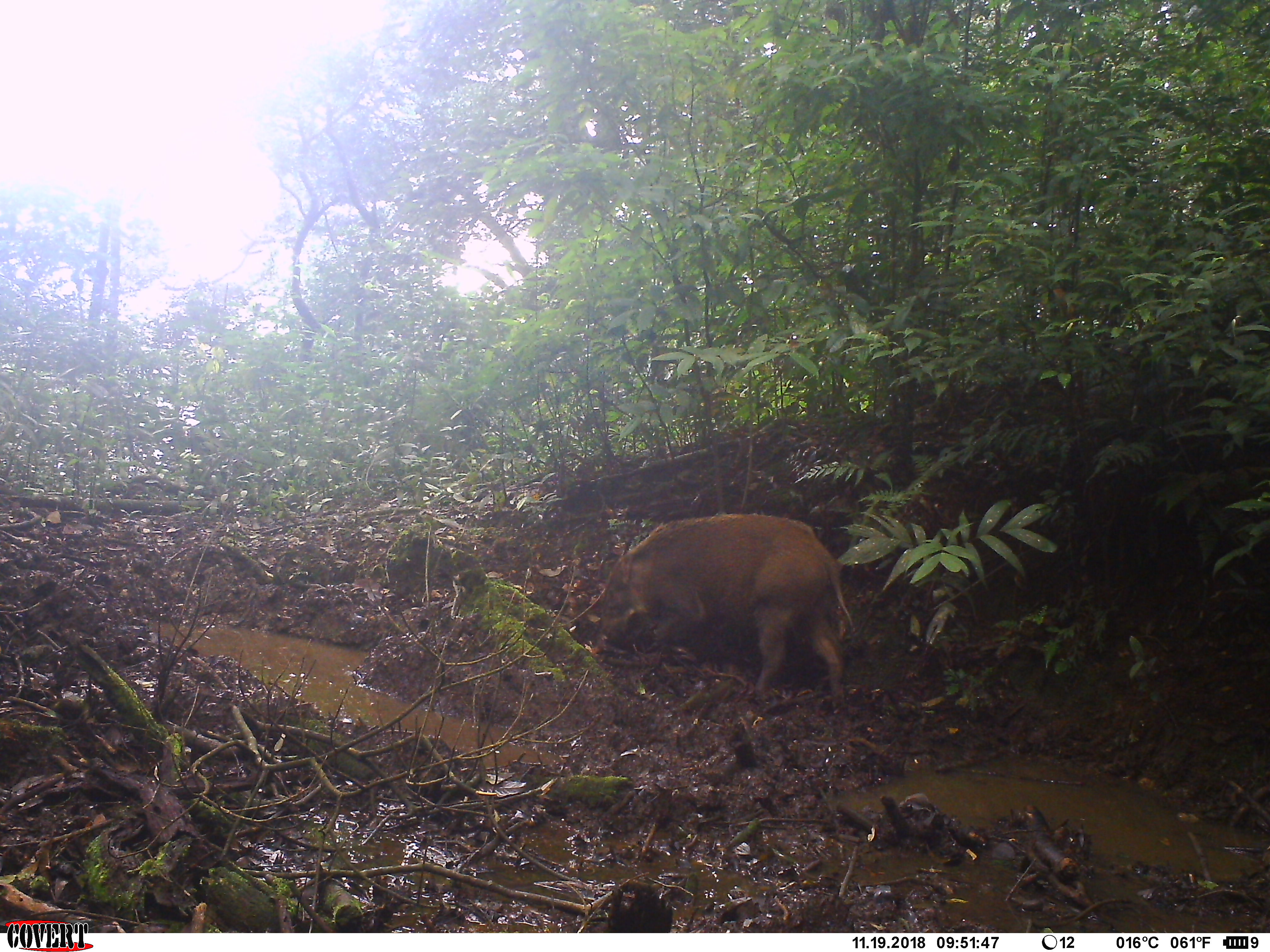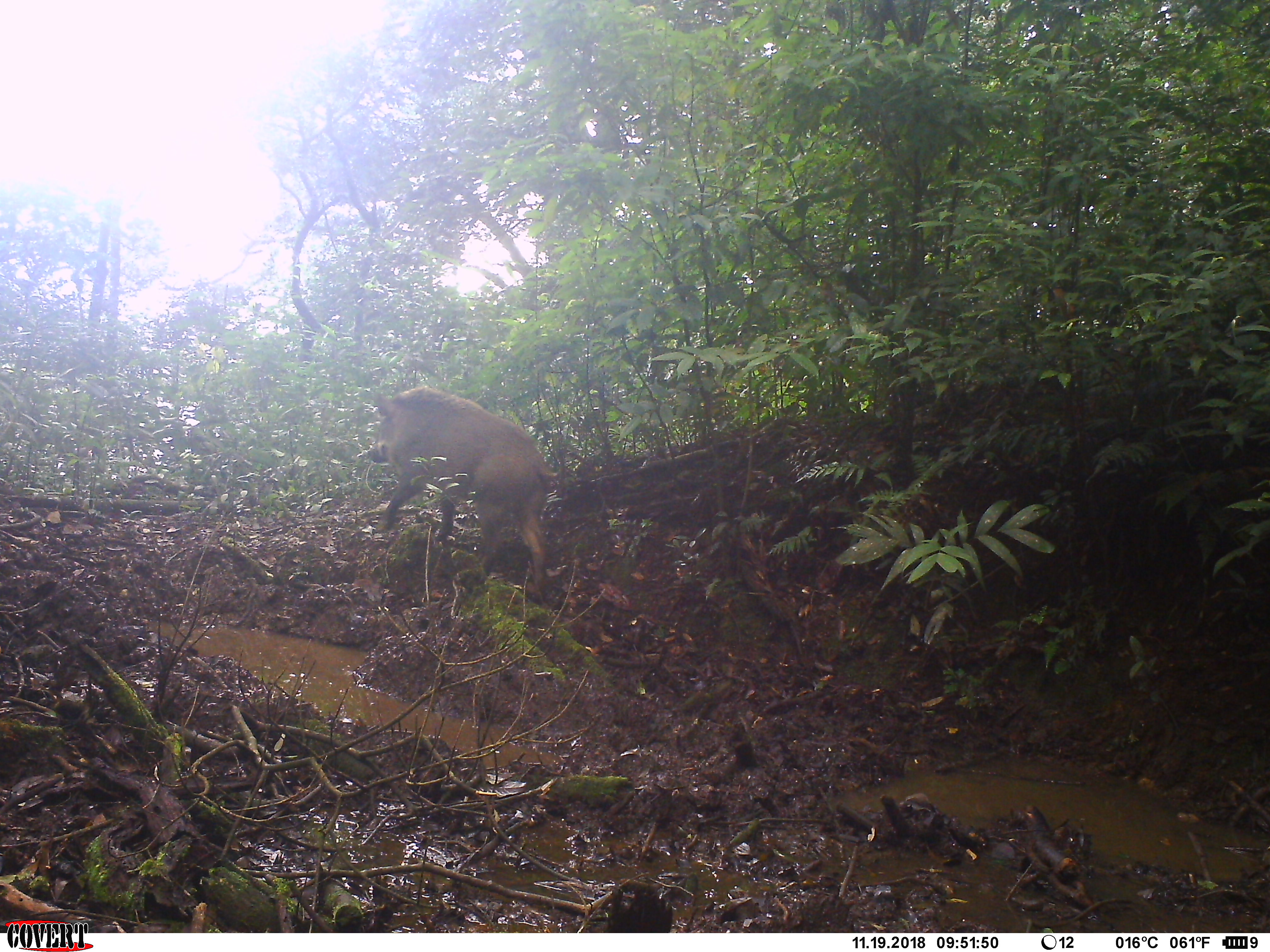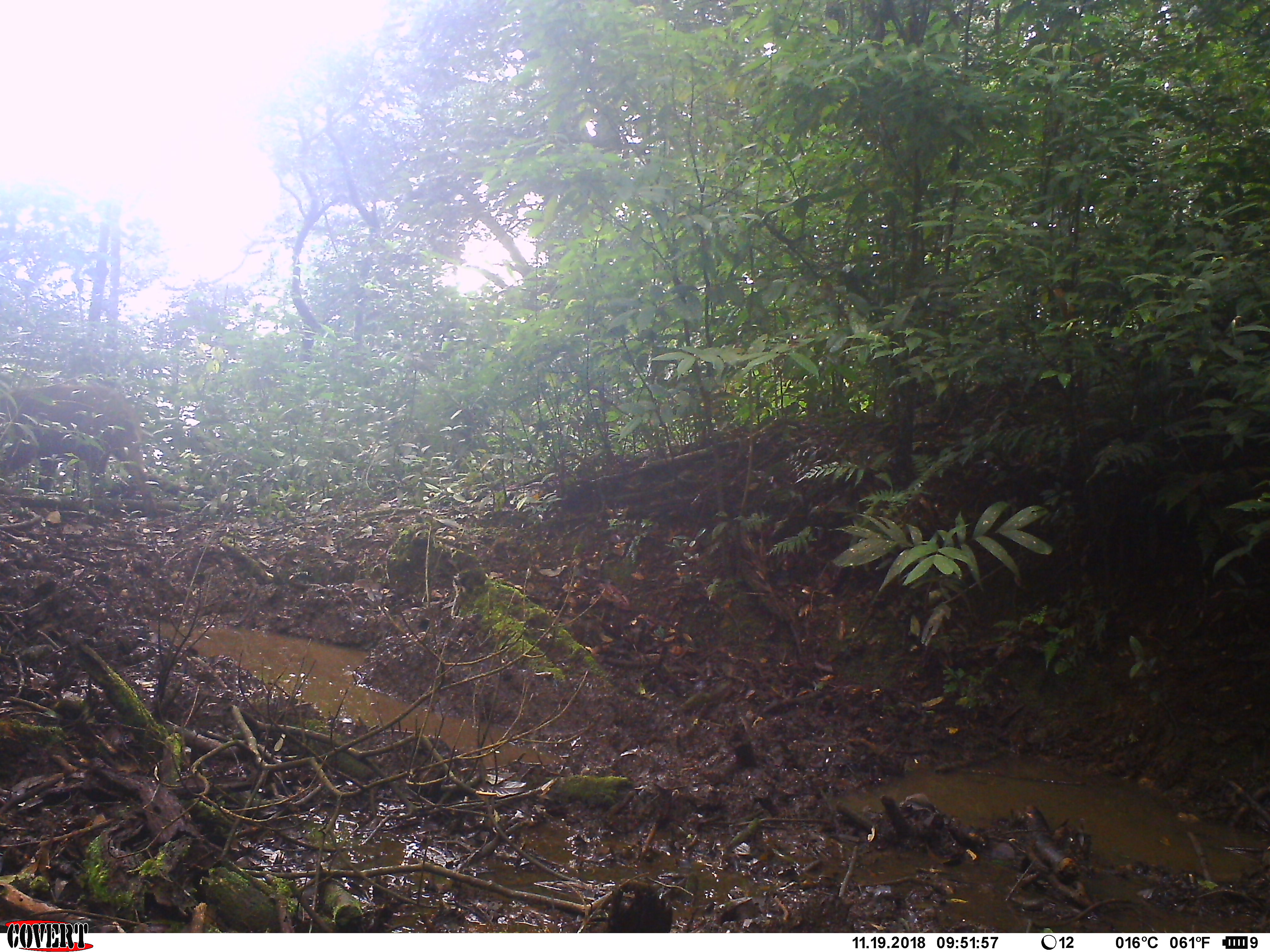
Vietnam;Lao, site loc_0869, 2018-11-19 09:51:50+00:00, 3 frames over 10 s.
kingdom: Animalia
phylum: Chordata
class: Mammalia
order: Artiodactyla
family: Suidae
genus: Sus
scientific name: Sus scrofa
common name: eurasian wild pig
Eurasian wild pig (Sus scrofa). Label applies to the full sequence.